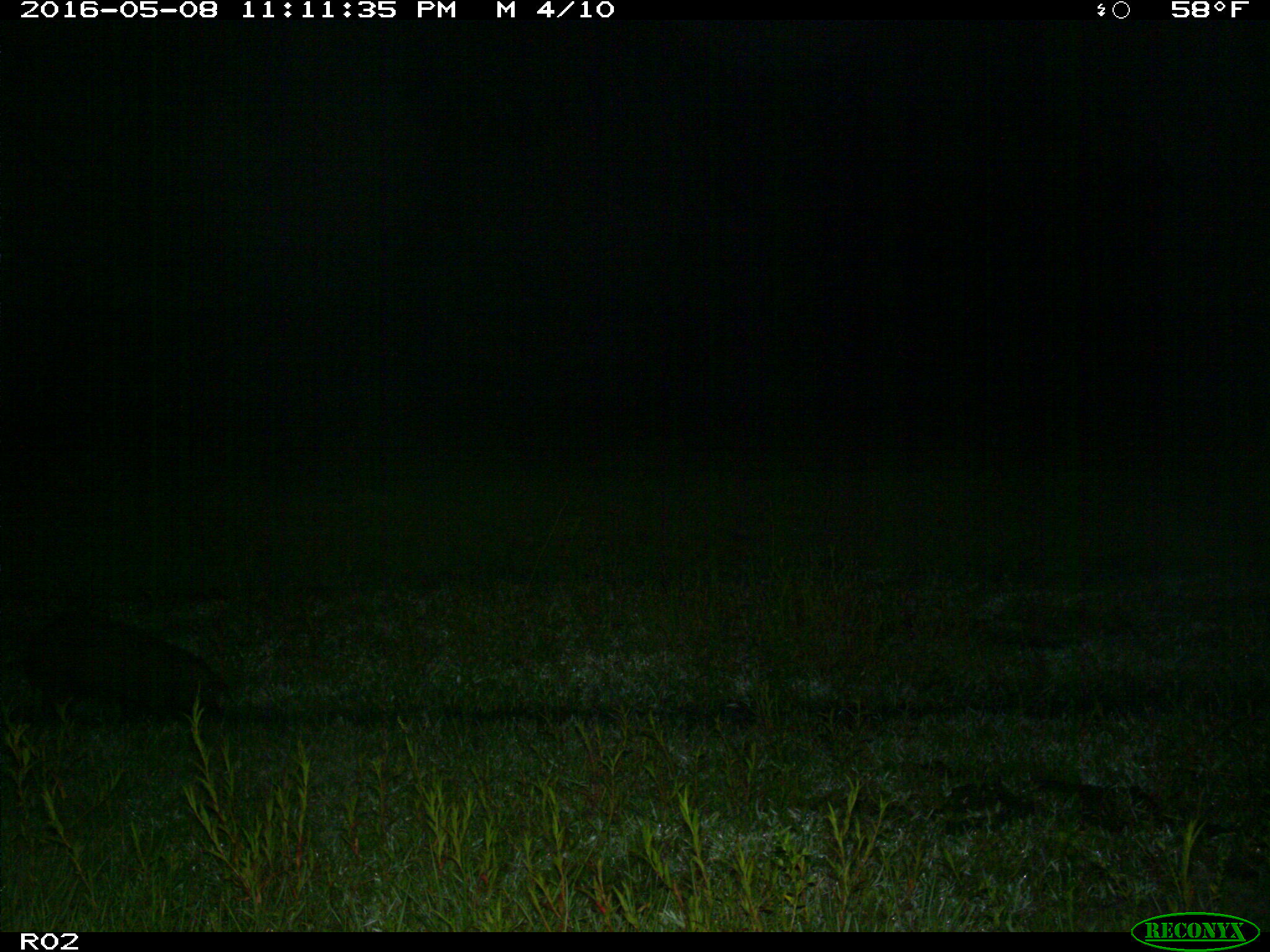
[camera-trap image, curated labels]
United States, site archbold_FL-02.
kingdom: Animalia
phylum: Chordata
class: Mammalia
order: Artiodactyla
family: Suidae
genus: Sus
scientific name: Sus scrofa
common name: wild boar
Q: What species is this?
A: Sus scrofa (wild boar).